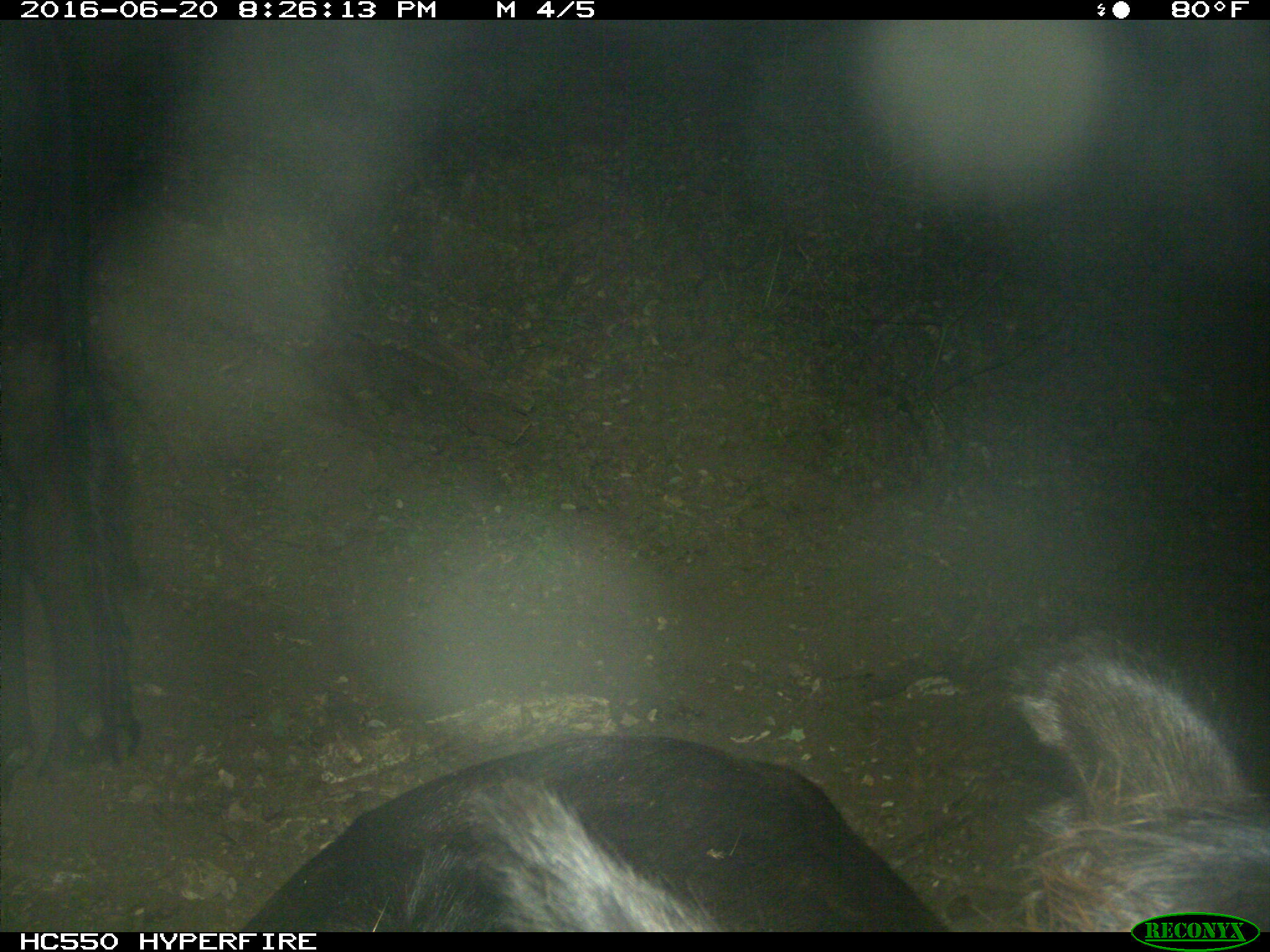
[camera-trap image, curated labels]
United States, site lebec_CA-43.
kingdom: Animalia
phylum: Chordata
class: Mammalia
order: Artiodactyla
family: Bovidae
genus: Bos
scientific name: Bos taurus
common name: domestic cow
Bos taurus (domestic cow).